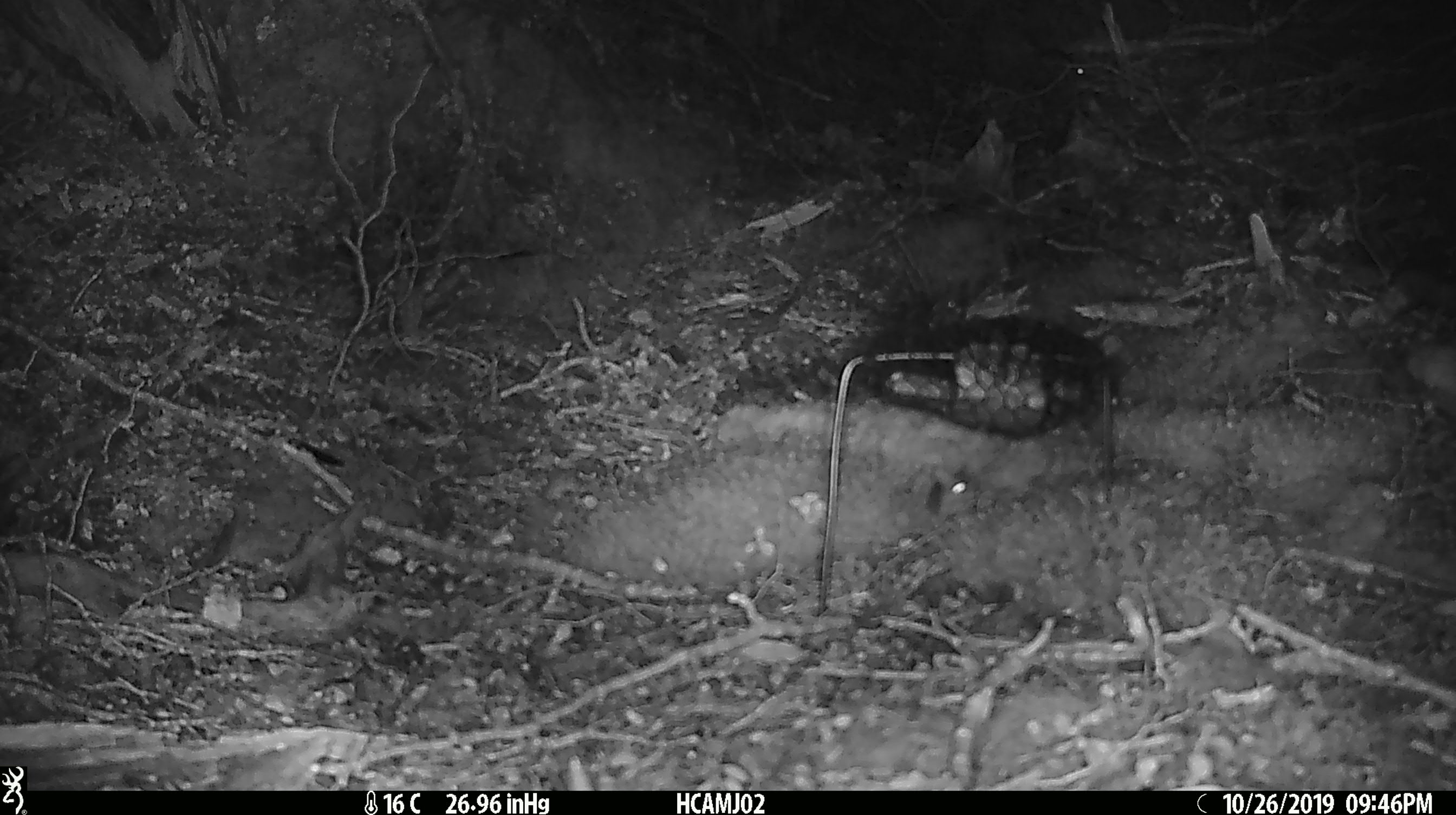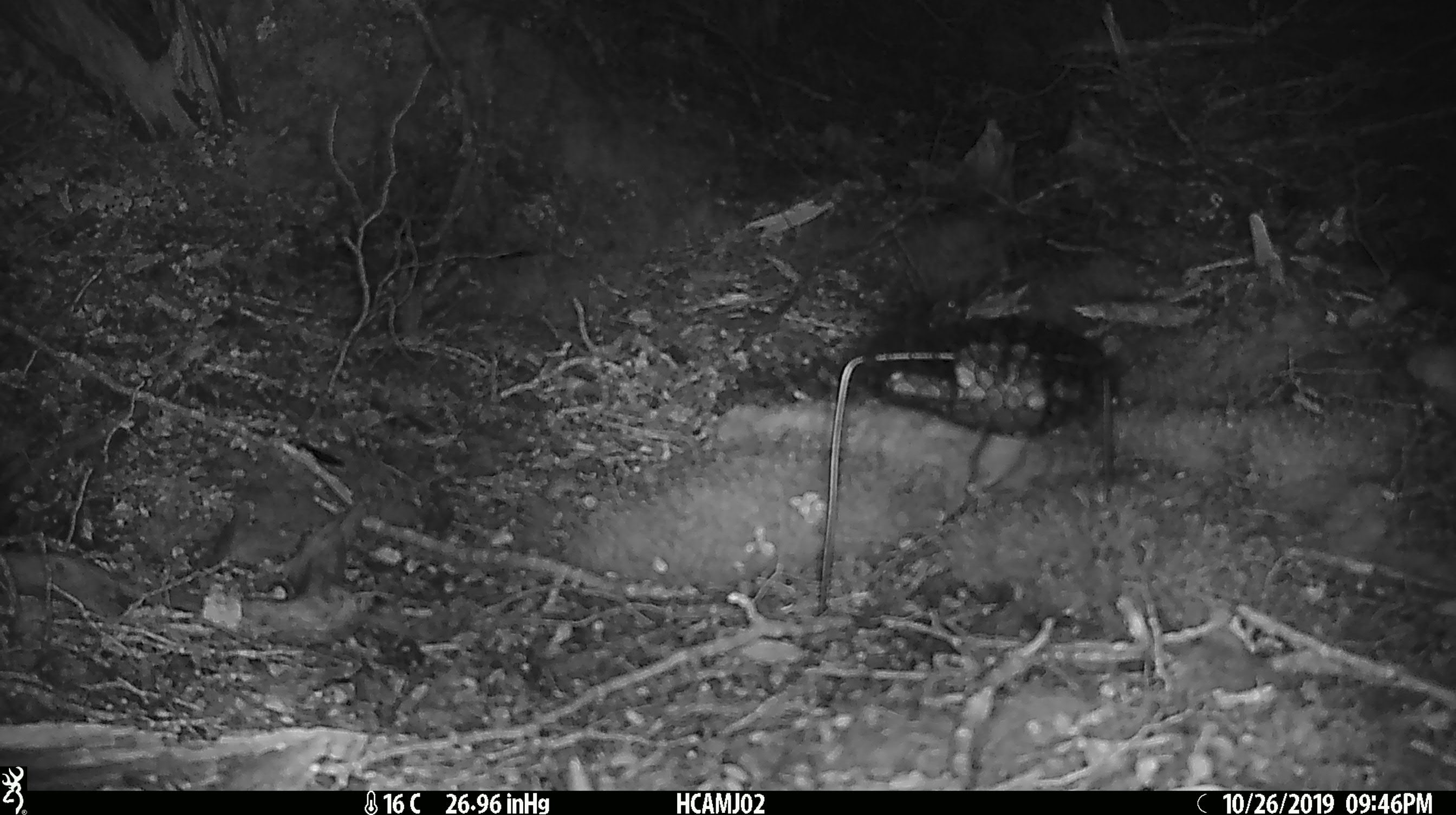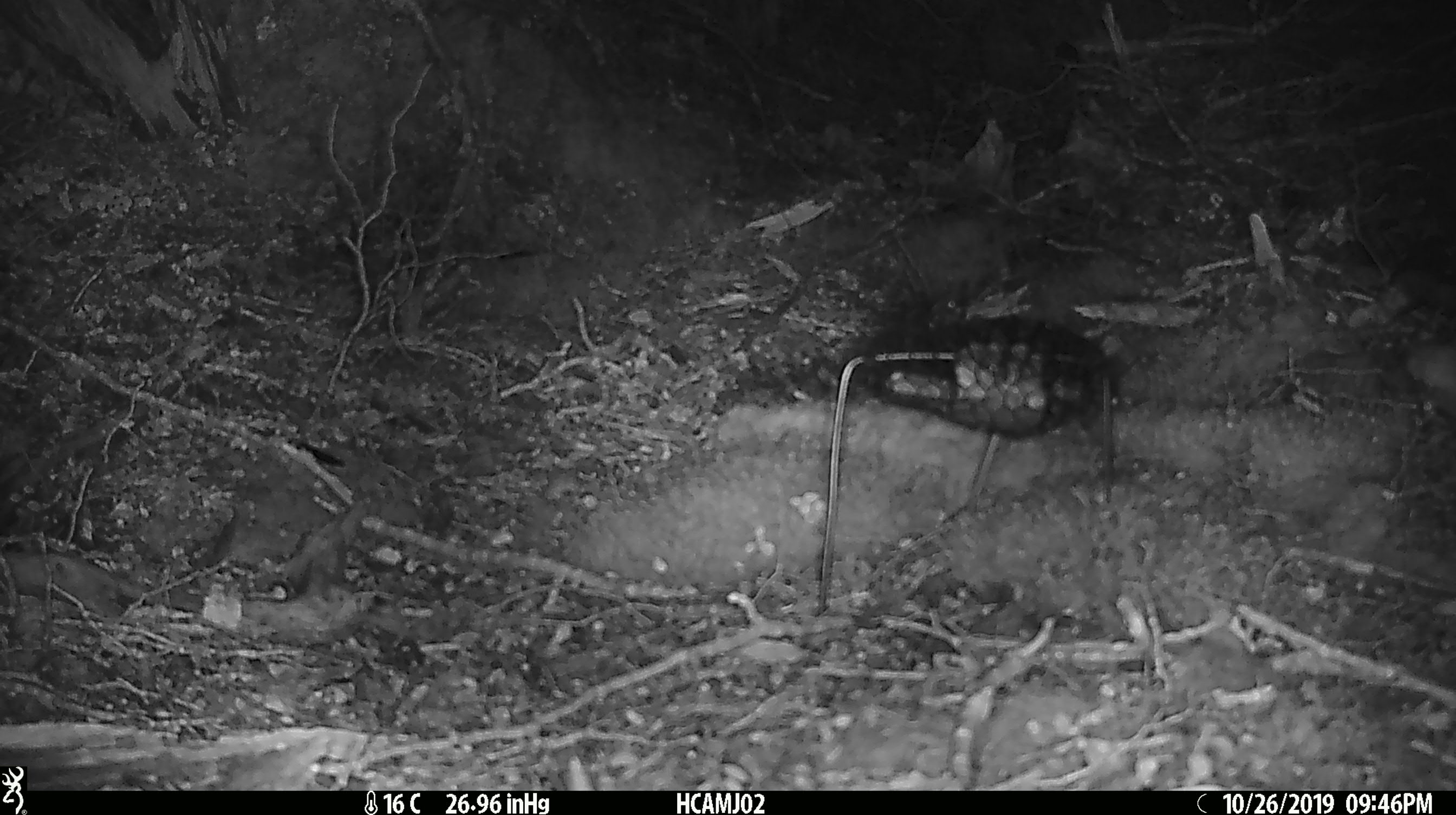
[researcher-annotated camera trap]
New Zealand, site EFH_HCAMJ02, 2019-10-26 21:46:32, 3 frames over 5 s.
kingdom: Animalia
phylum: Chordata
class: Mammalia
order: Rodentia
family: Muridae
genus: Mus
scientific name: Mus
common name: mouse